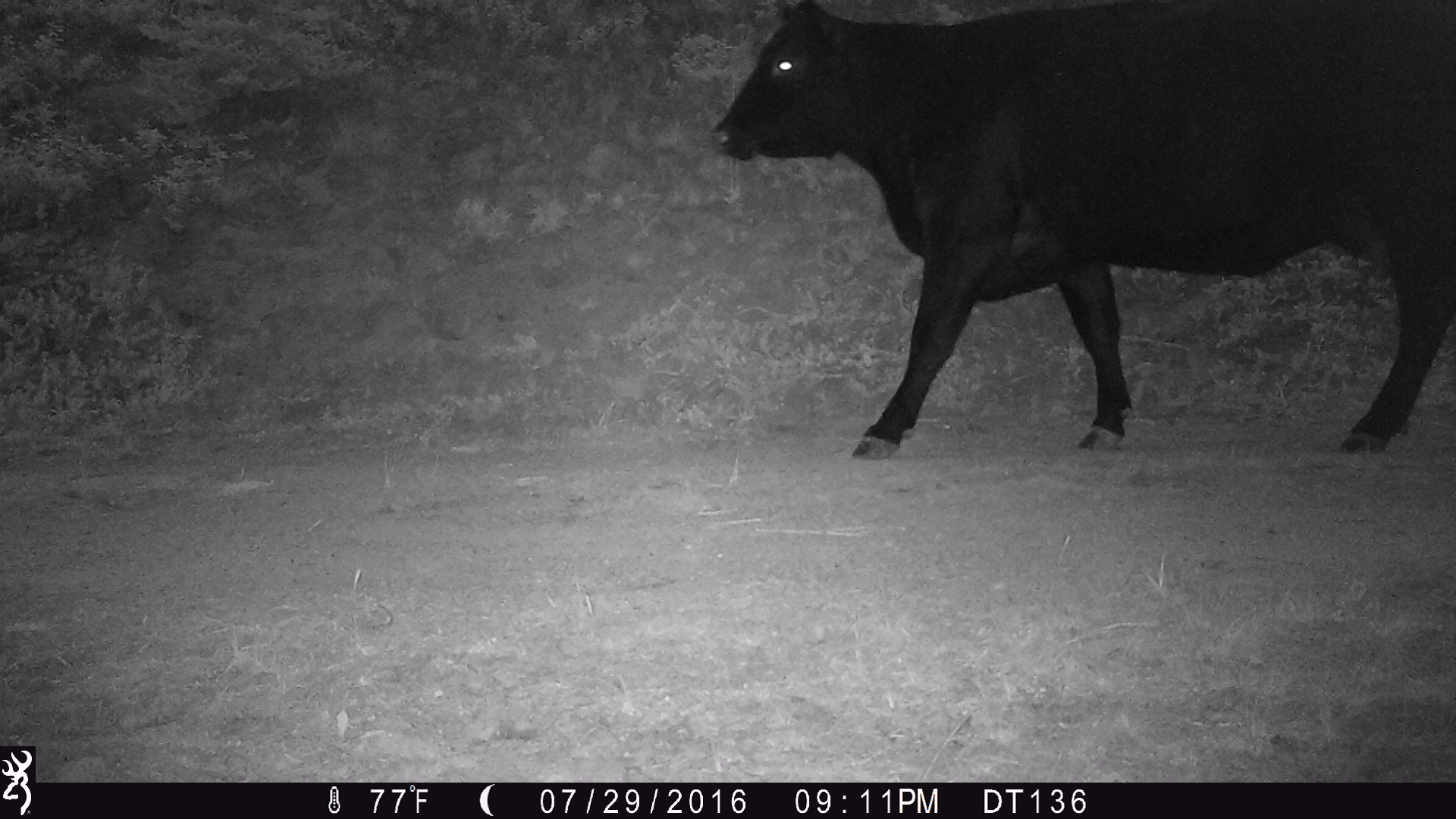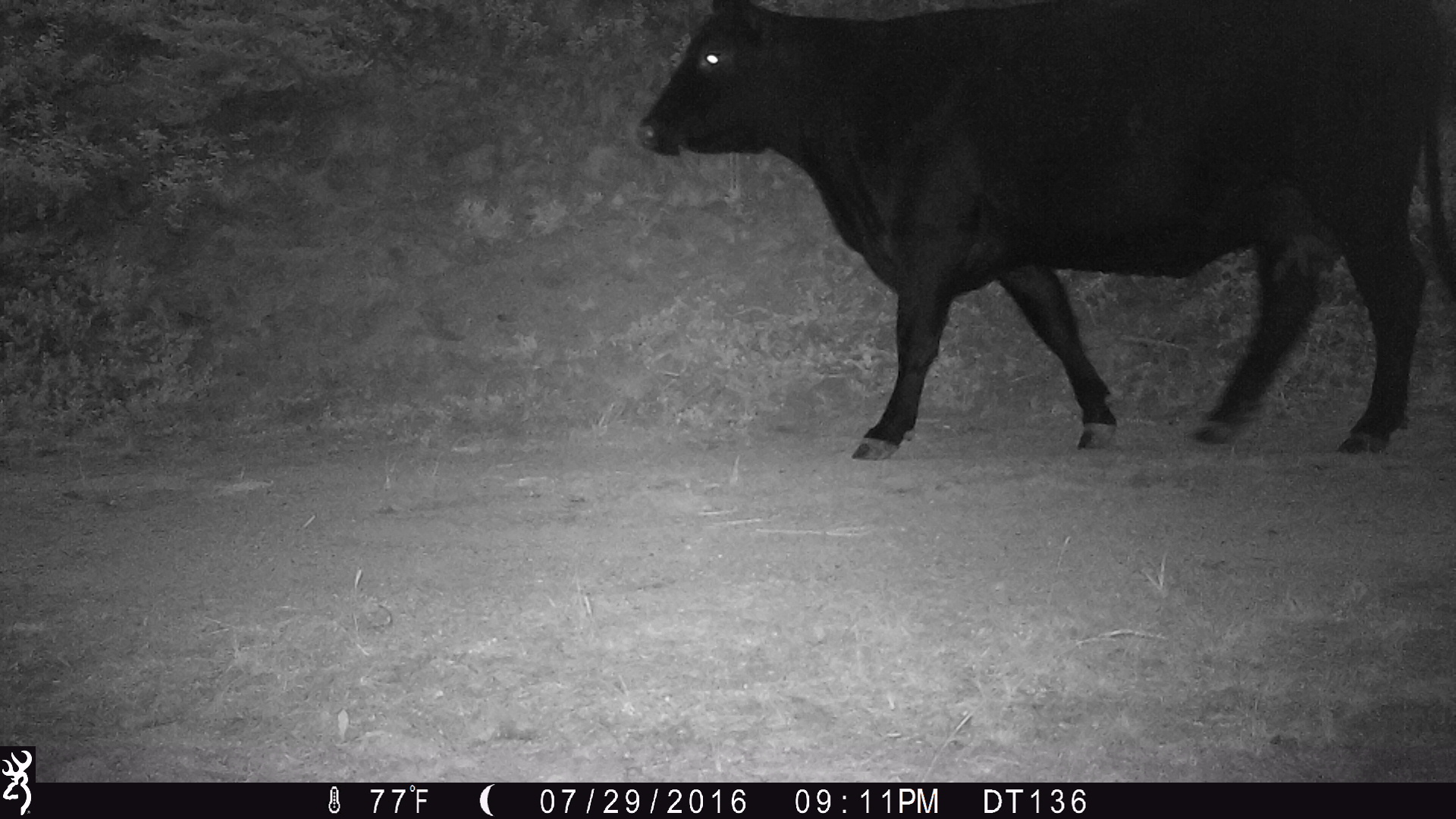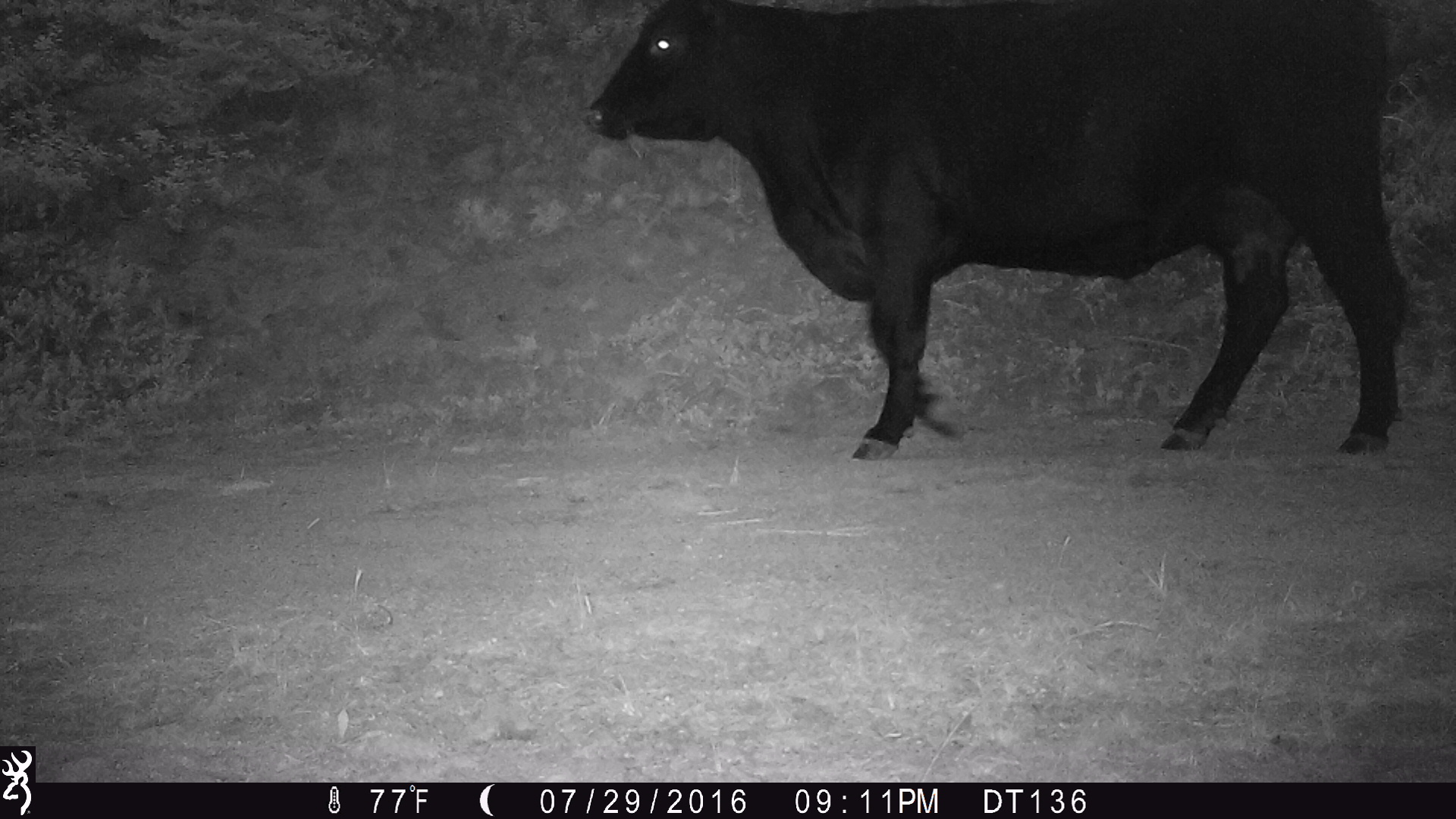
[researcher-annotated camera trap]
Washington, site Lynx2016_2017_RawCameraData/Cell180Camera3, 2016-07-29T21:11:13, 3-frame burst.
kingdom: Animalia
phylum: Chordata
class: Mammalia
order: Artiodactyla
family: Bovidae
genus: Bos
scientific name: Bos taurus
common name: domestic cattle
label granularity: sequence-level